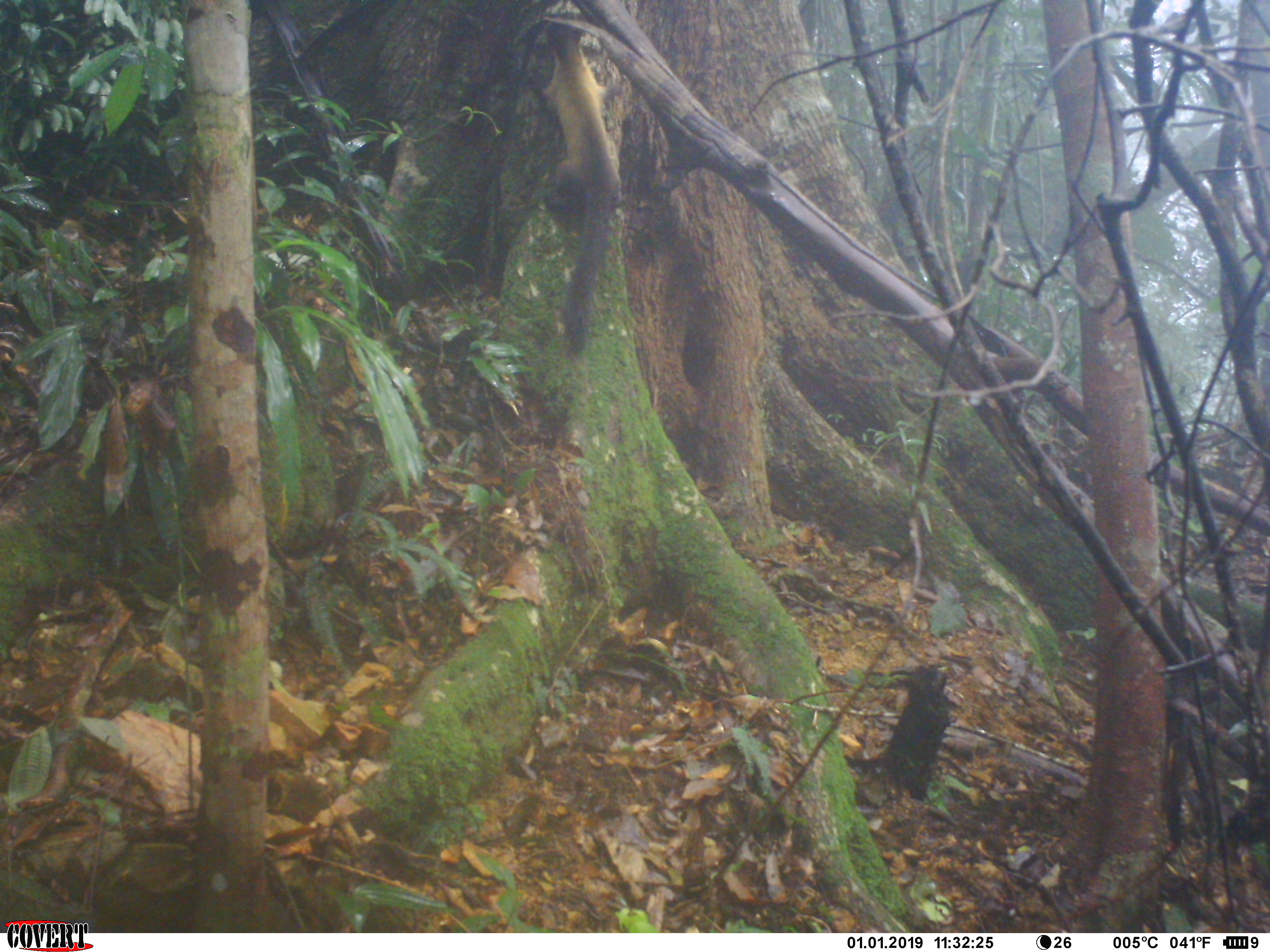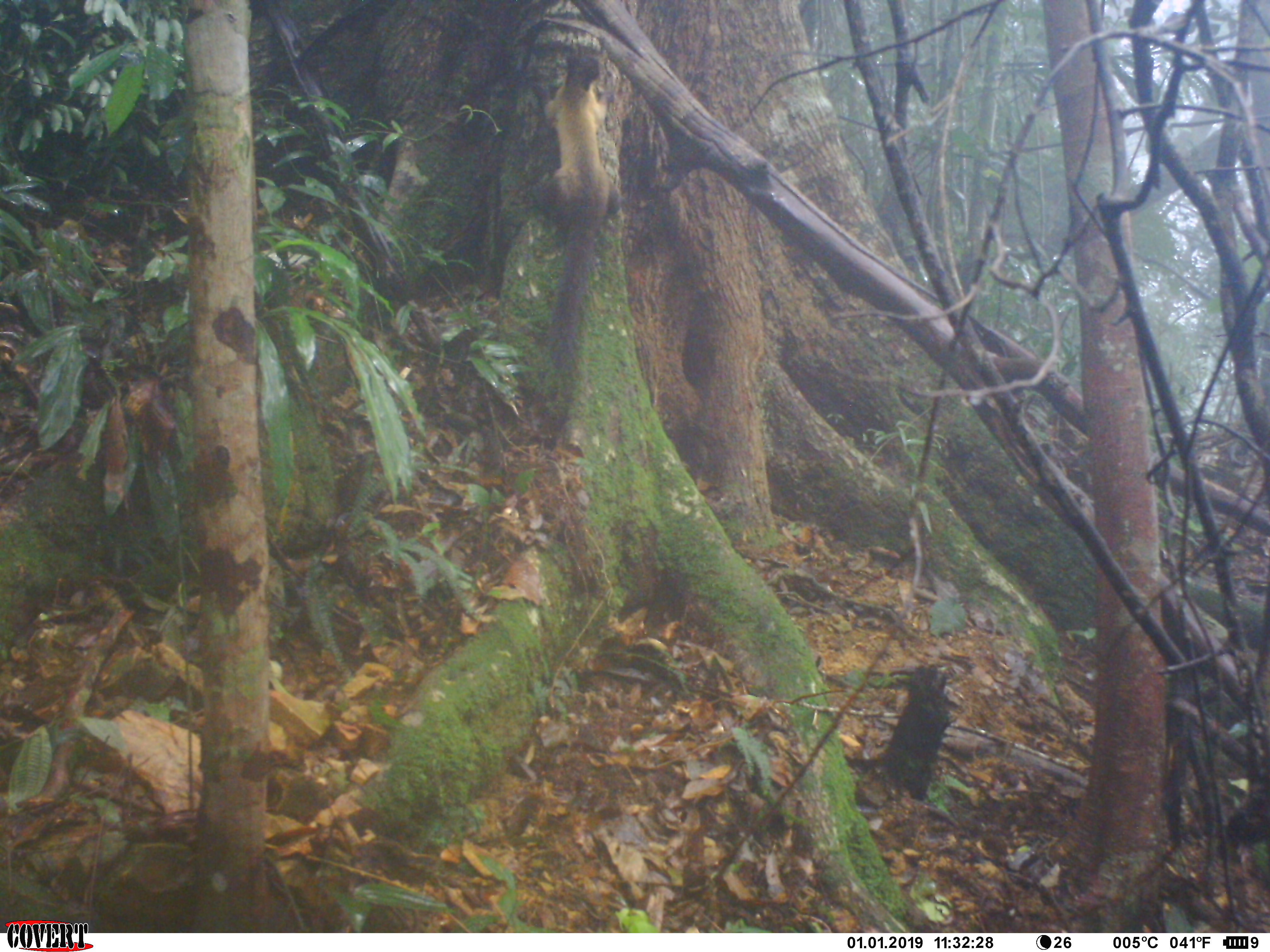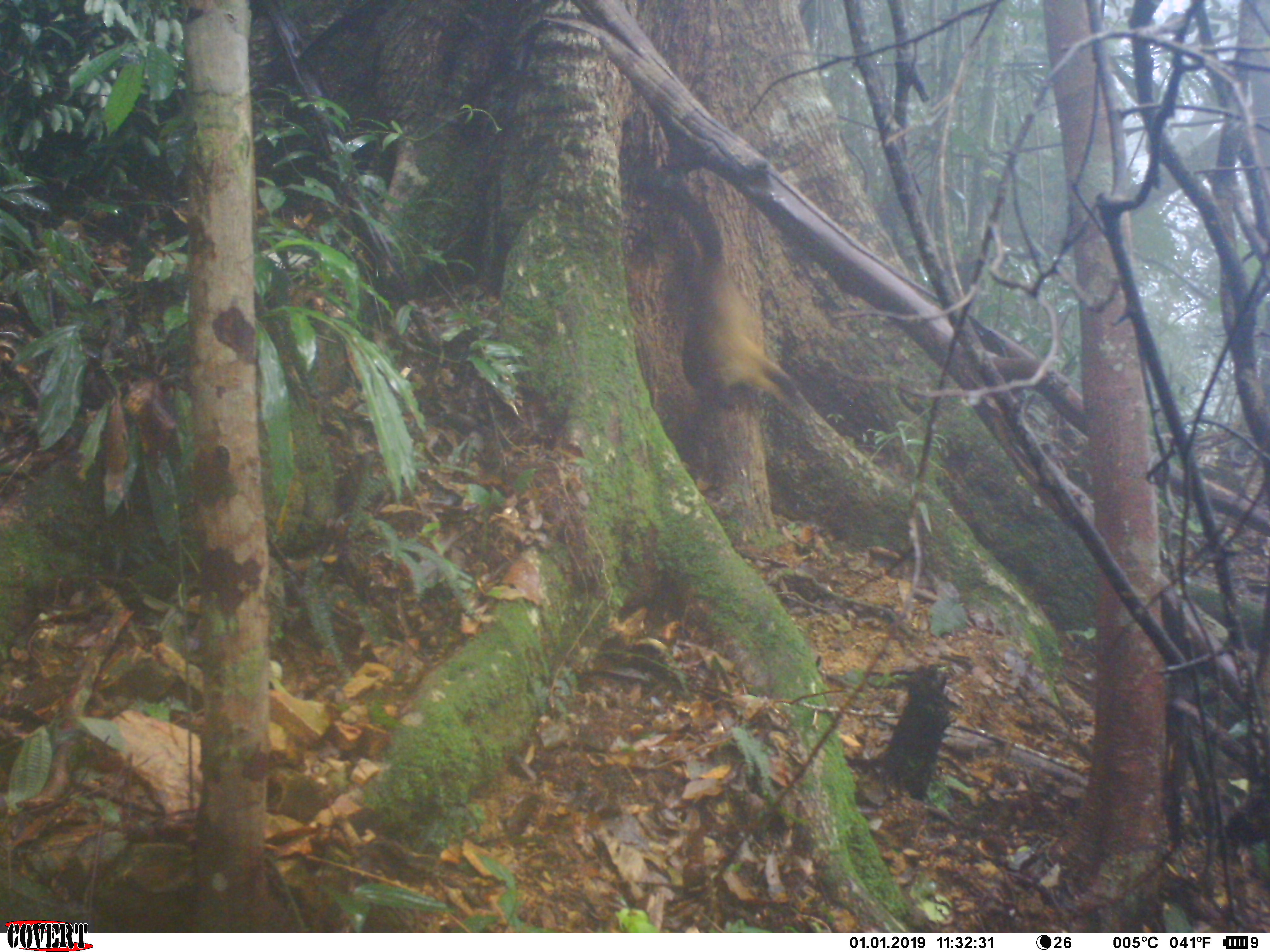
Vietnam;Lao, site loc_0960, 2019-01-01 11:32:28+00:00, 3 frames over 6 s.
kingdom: Animalia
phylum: Chordata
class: Mammalia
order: Carnivora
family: Mustelidae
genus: Martes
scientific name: Martes flavigula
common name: yellow-throated marten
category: yellow throated marten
Yellow throated marten (yellow-throated marten) (Martes flavigula). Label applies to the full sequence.